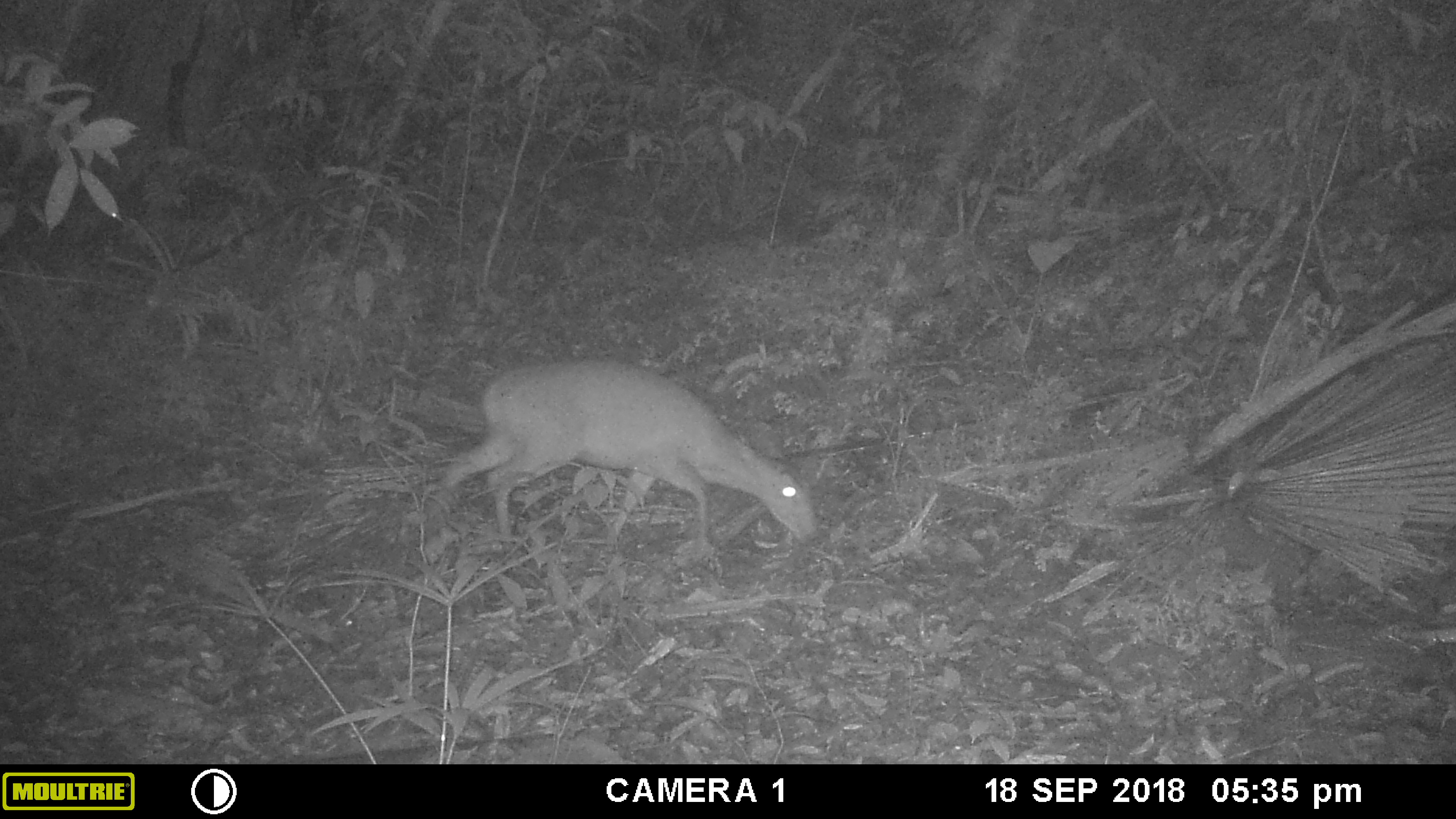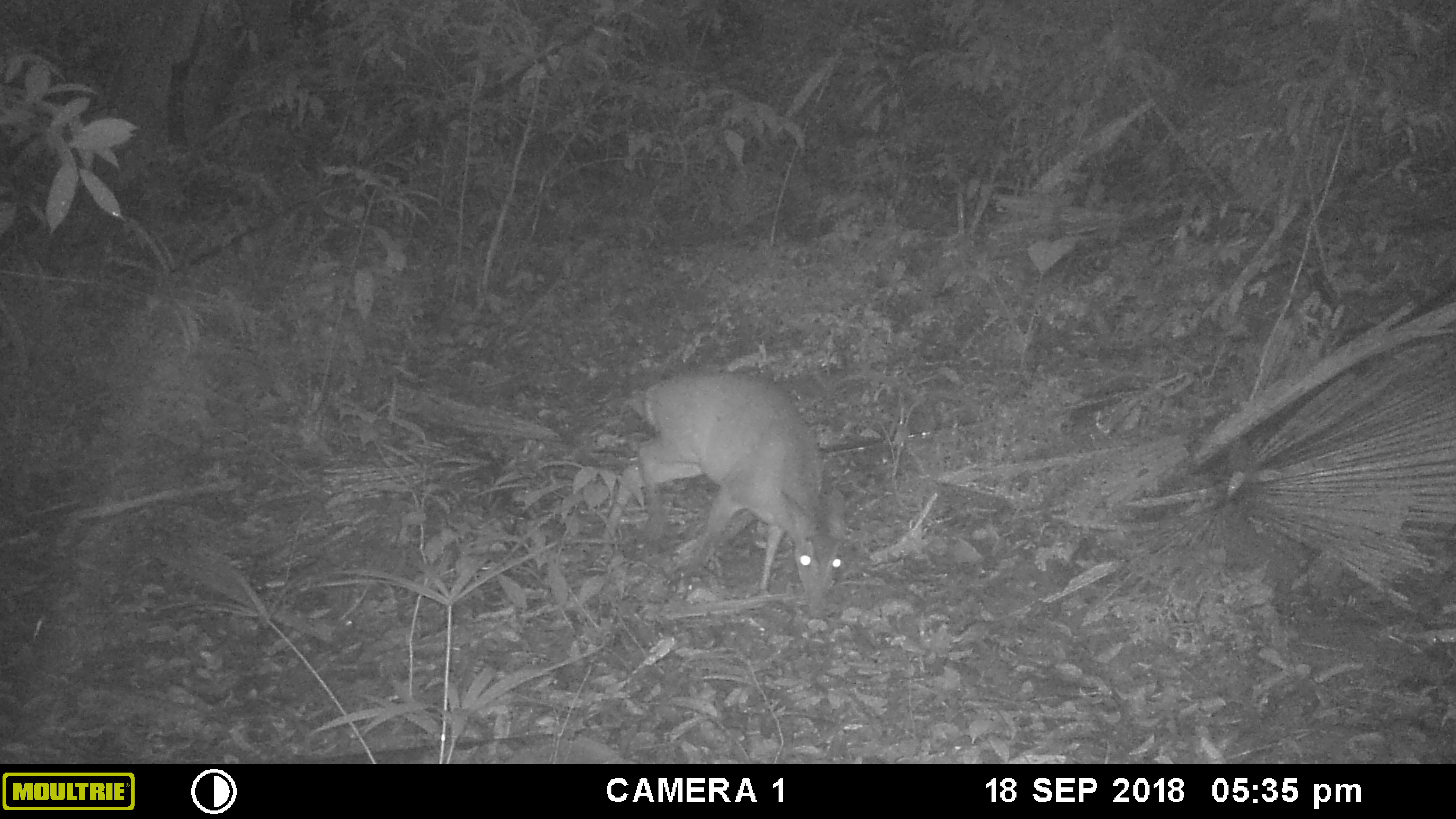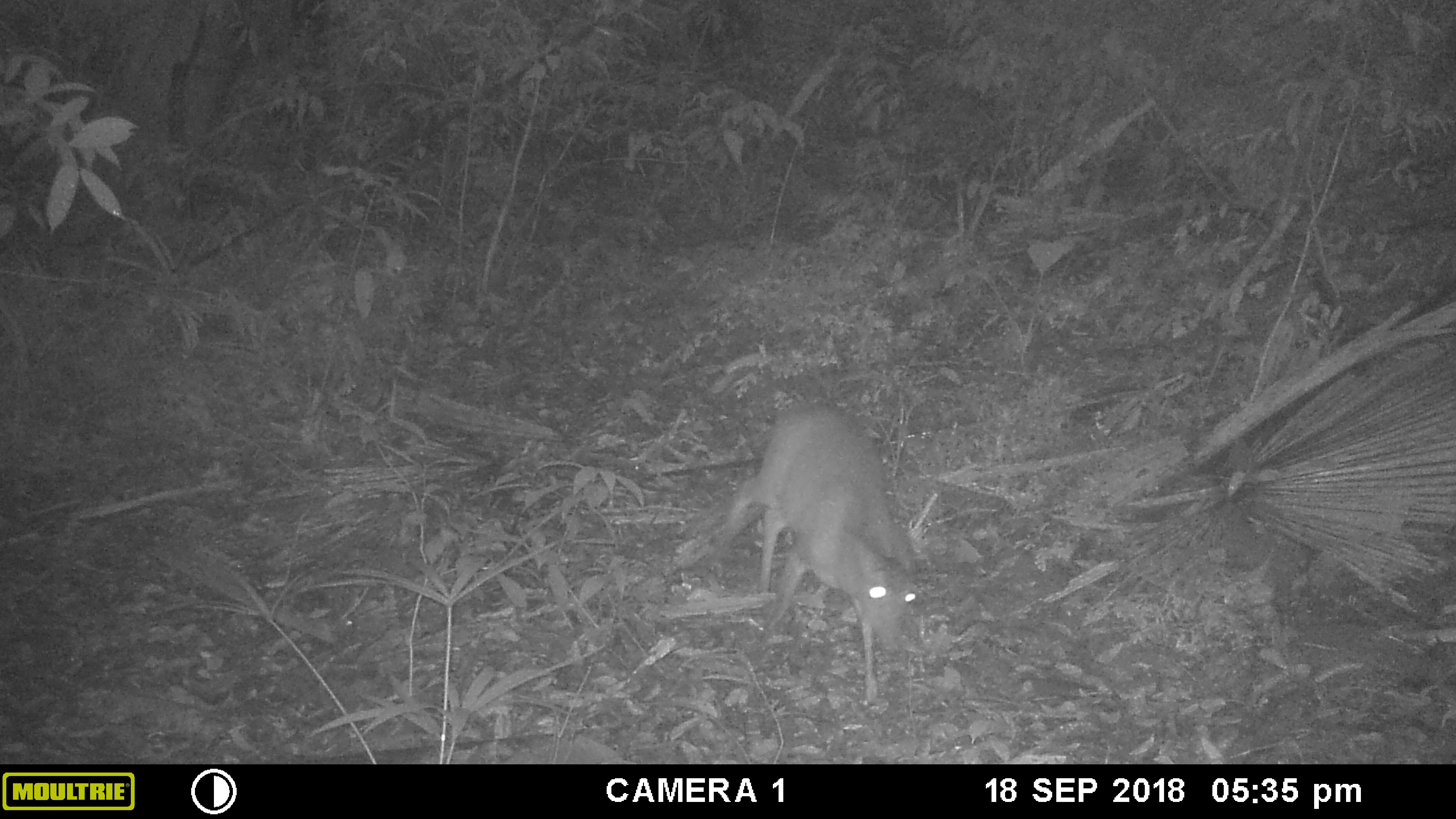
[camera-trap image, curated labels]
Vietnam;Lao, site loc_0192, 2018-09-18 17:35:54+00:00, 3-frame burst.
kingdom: Animalia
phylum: Chordata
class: Mammalia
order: Artiodactyla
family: Cervidae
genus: Muntiacus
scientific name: Muntiacus vuquangensis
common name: large-antlered muntjac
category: large antlered muntjac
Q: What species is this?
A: Large antlered muntjac (large-antlered muntjac) (Muntiacus vuquangensis).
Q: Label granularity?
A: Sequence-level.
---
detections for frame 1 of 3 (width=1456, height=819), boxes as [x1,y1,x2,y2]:
large antlered muntjac: [423,359,817,552]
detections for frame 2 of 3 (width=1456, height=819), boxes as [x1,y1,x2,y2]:
large antlered muntjac: [603,372,846,618]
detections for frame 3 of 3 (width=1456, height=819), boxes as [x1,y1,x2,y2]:
large antlered muntjac: [706,403,915,704]